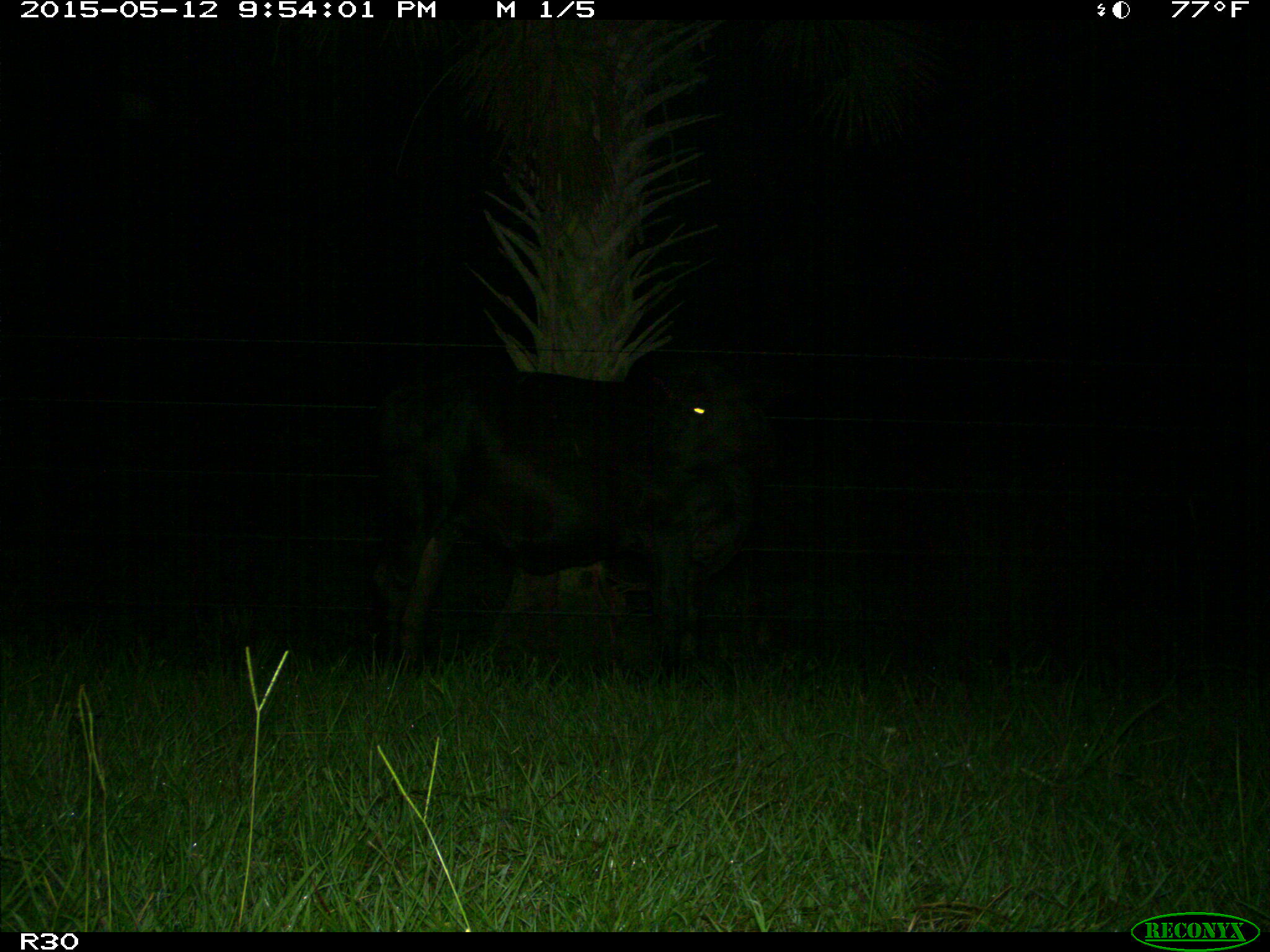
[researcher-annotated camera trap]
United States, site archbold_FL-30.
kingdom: Animalia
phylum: Chordata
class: Mammalia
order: Artiodactyla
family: Bovidae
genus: Bos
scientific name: Bos taurus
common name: domestic cow